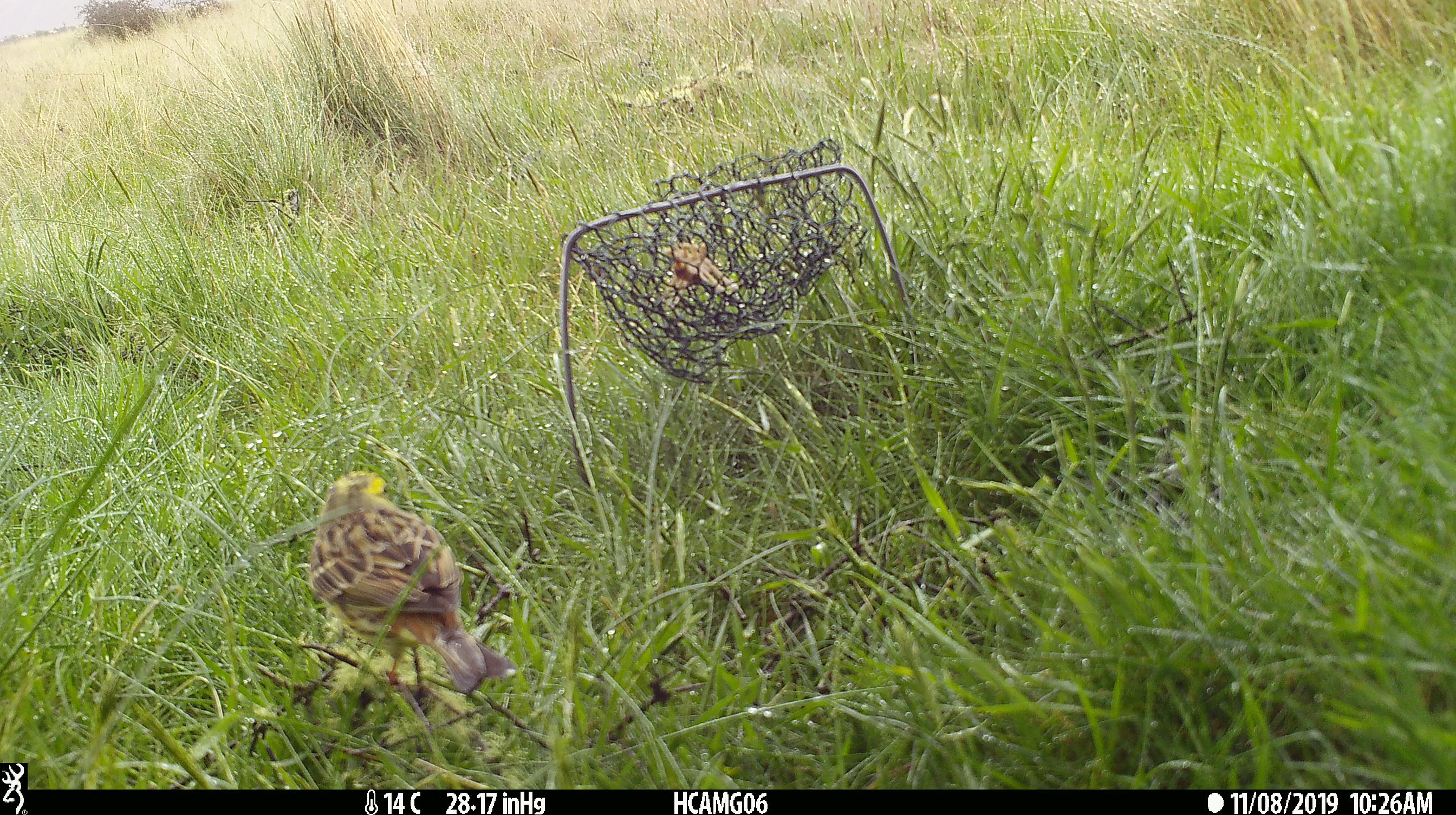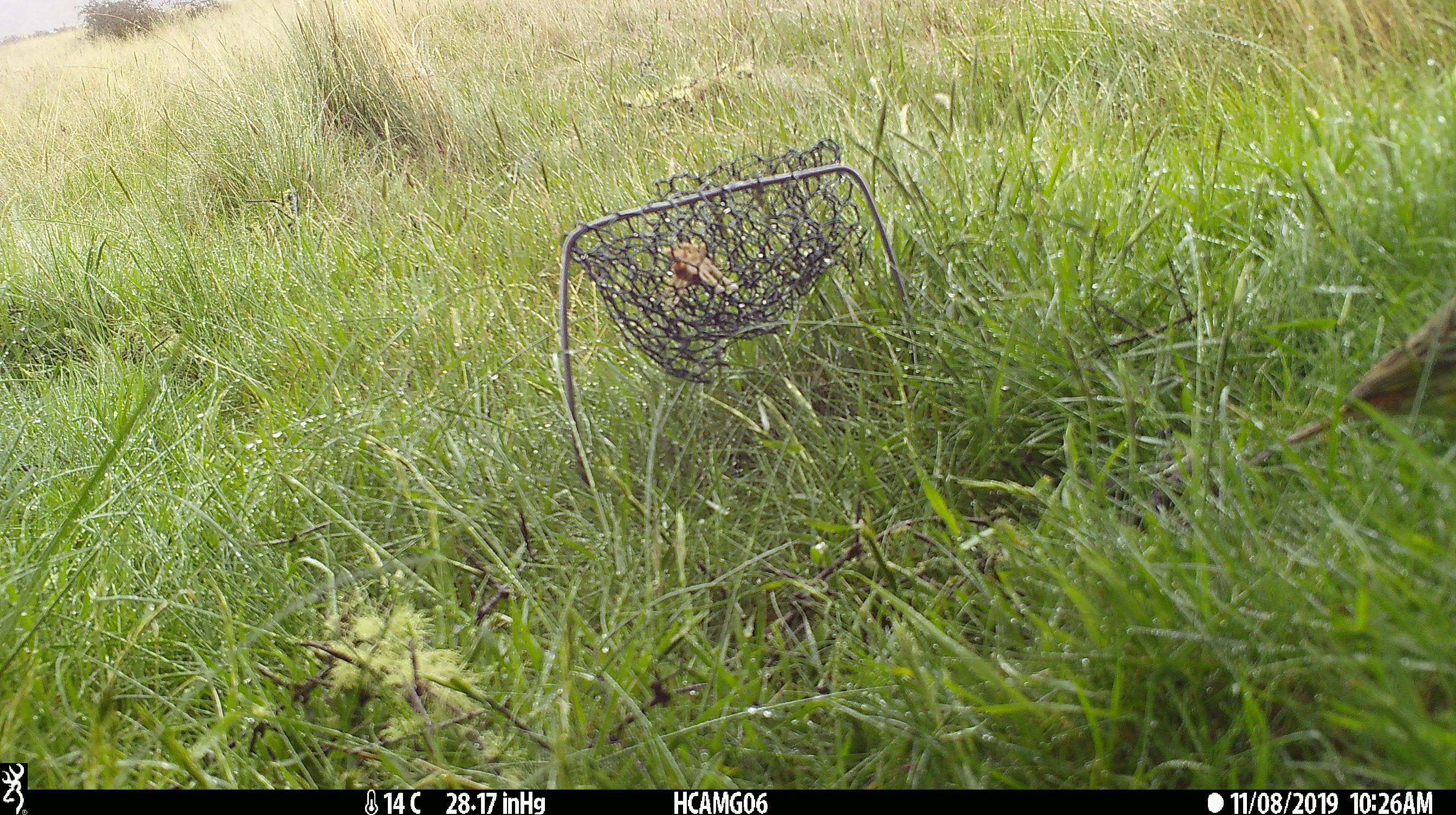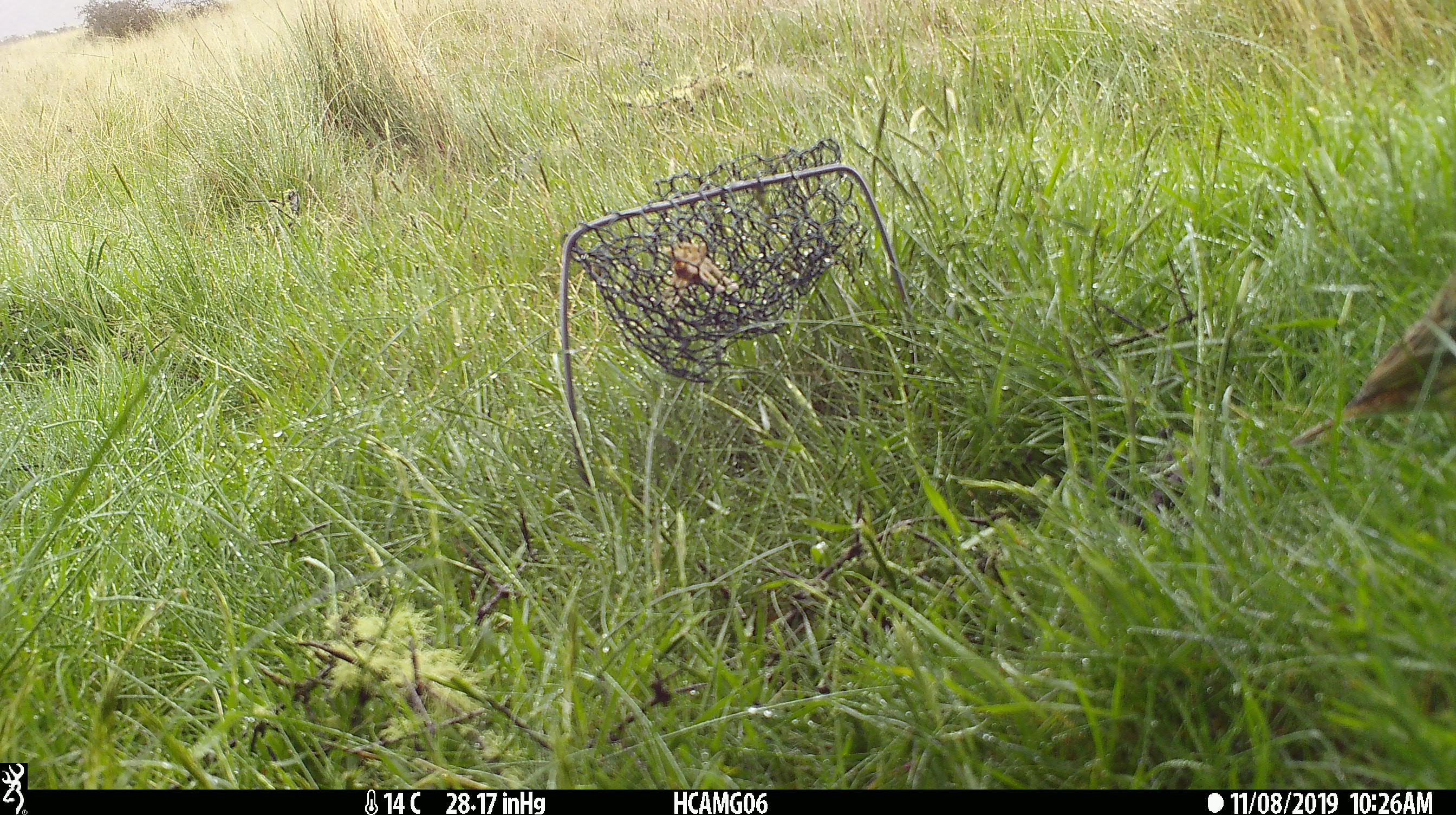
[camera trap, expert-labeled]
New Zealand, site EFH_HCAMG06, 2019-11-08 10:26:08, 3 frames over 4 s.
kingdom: Animalia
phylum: Chordata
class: Aves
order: Passeriformes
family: Emberizidae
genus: Emberiza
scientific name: Emberiza citrinella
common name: yellowhammer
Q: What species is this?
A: Yellowhammer (Emberiza citrinella).